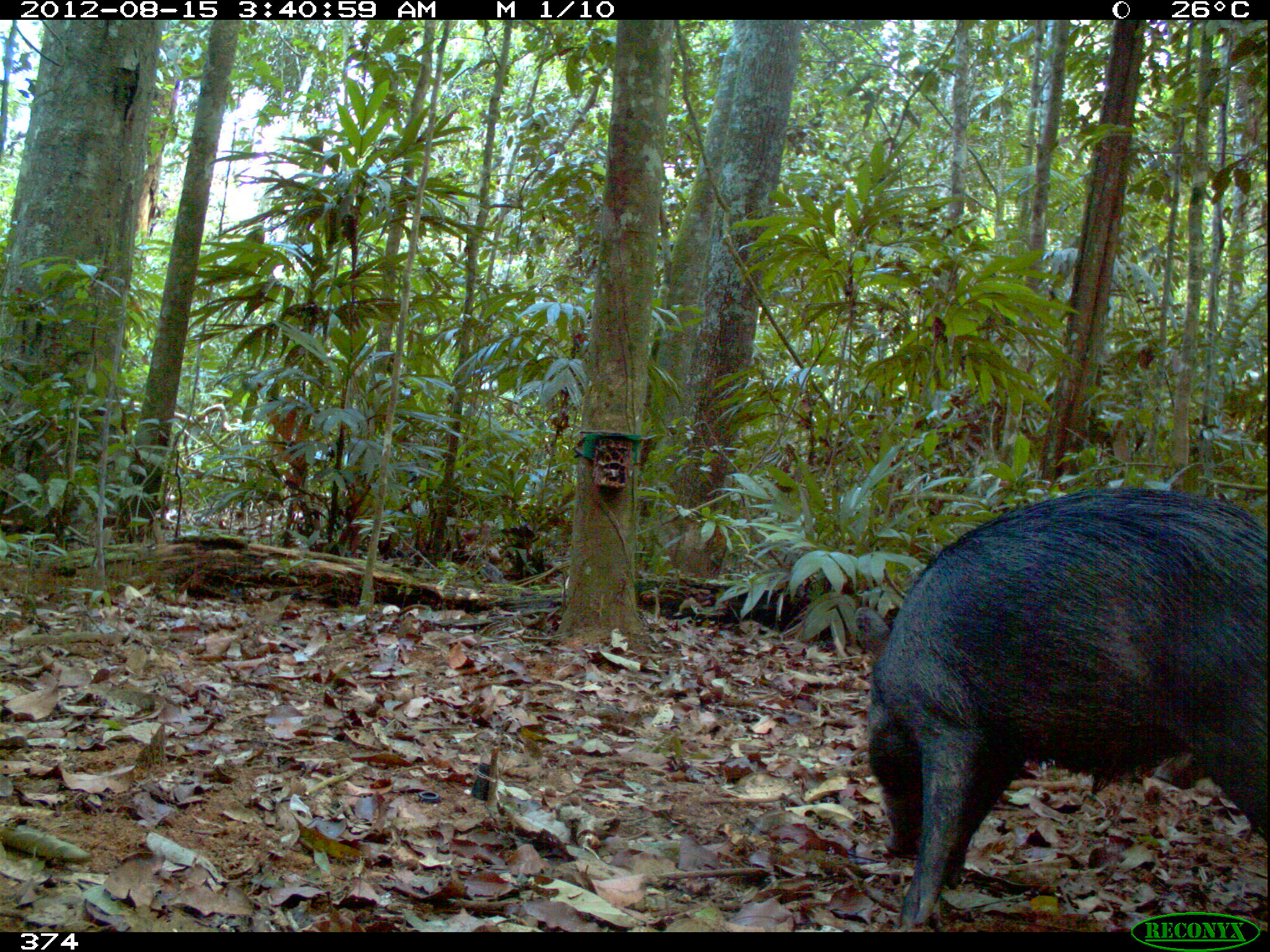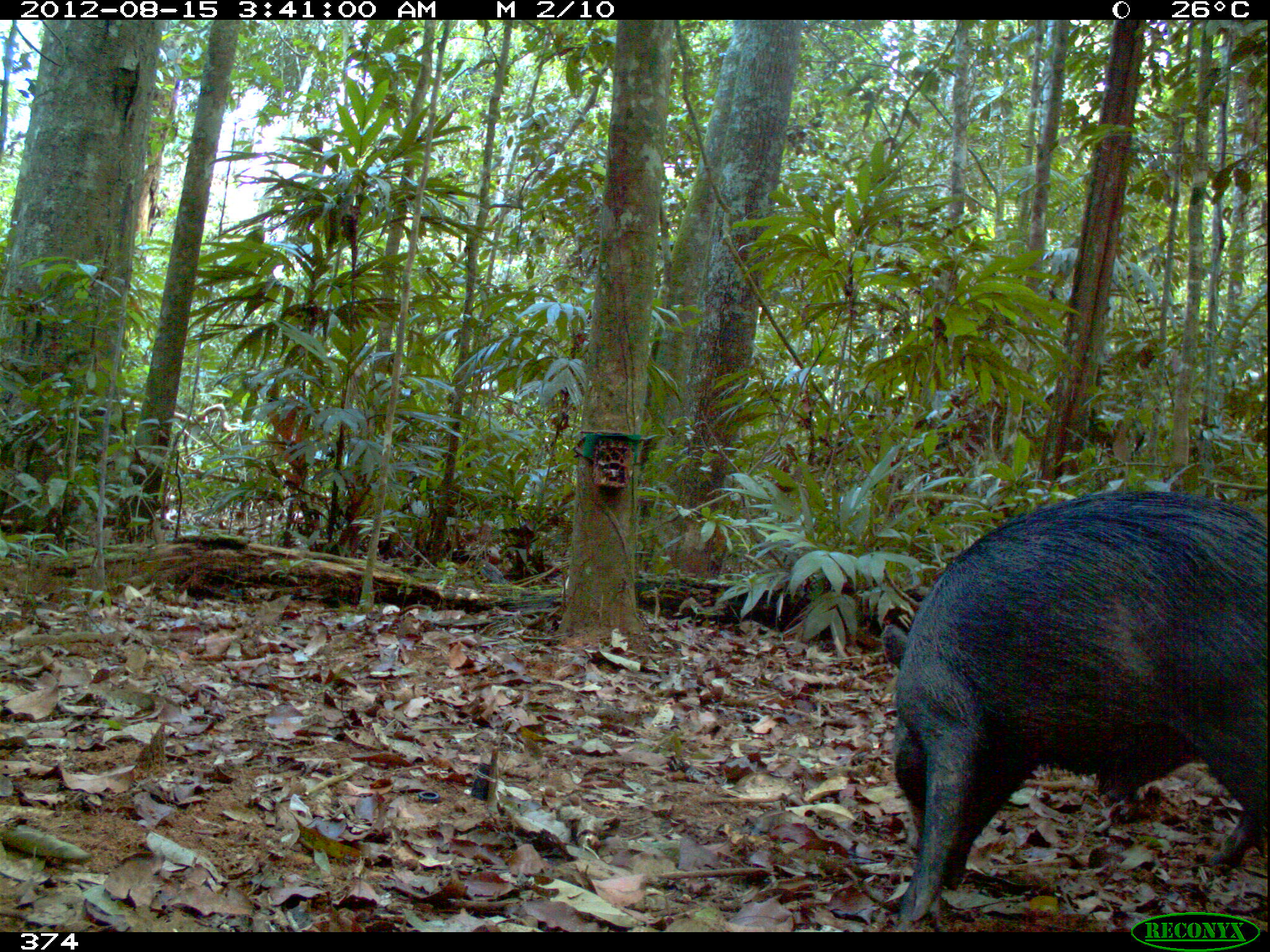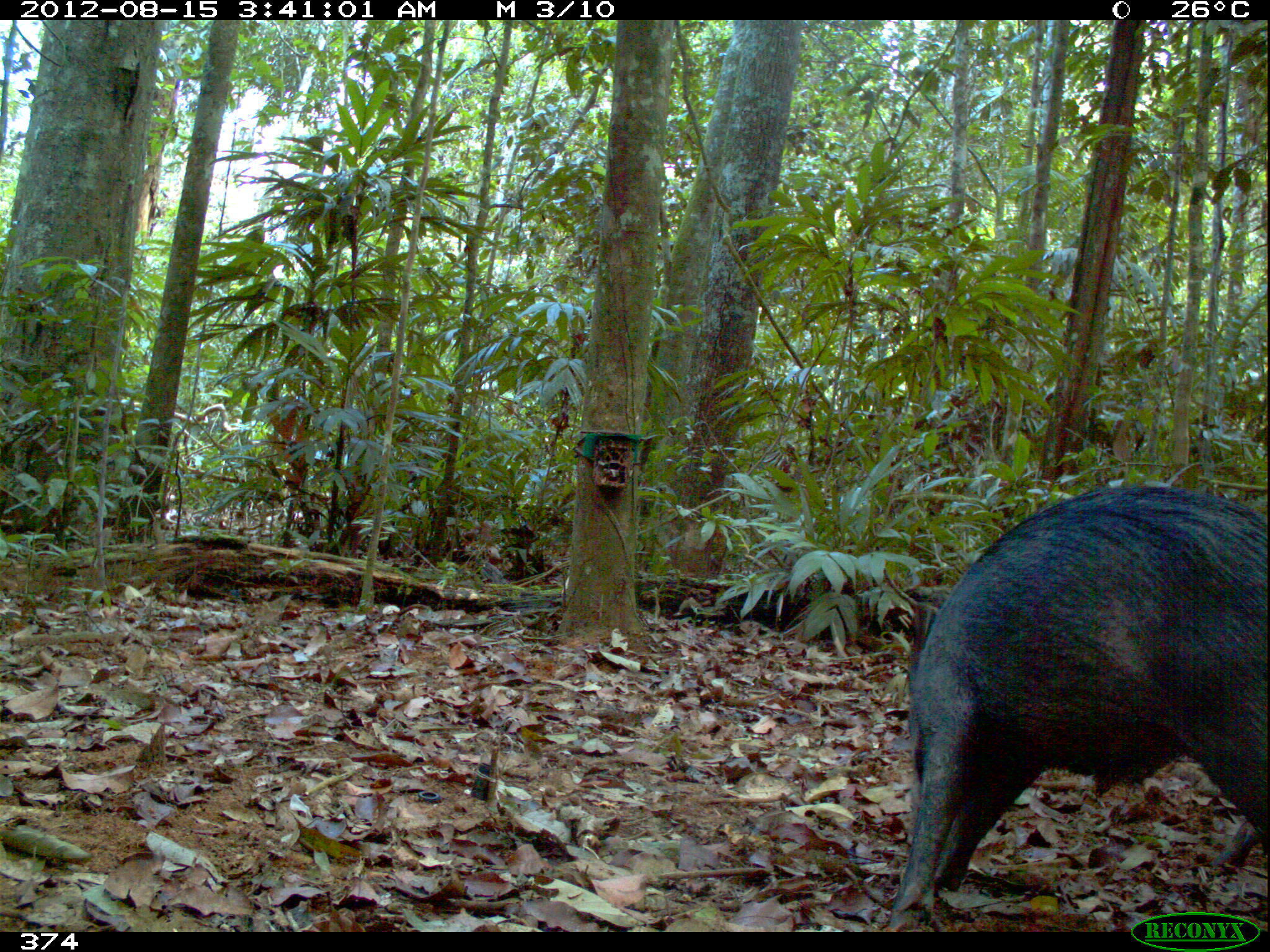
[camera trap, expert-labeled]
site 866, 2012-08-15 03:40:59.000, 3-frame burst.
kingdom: Animalia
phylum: Chordata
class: Mammalia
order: Artiodactyla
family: Tayassuidae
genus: Tayassu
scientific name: Tayassu pecari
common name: white-lipped peccary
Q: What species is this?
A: Tayassu pecari (white-lipped peccary).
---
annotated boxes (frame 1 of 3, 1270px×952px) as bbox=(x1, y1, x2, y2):
tayassu pecari: bbox=(865, 487, 1267, 932)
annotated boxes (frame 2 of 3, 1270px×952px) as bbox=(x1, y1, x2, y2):
tayassu pecari: bbox=(879, 485, 1267, 930)